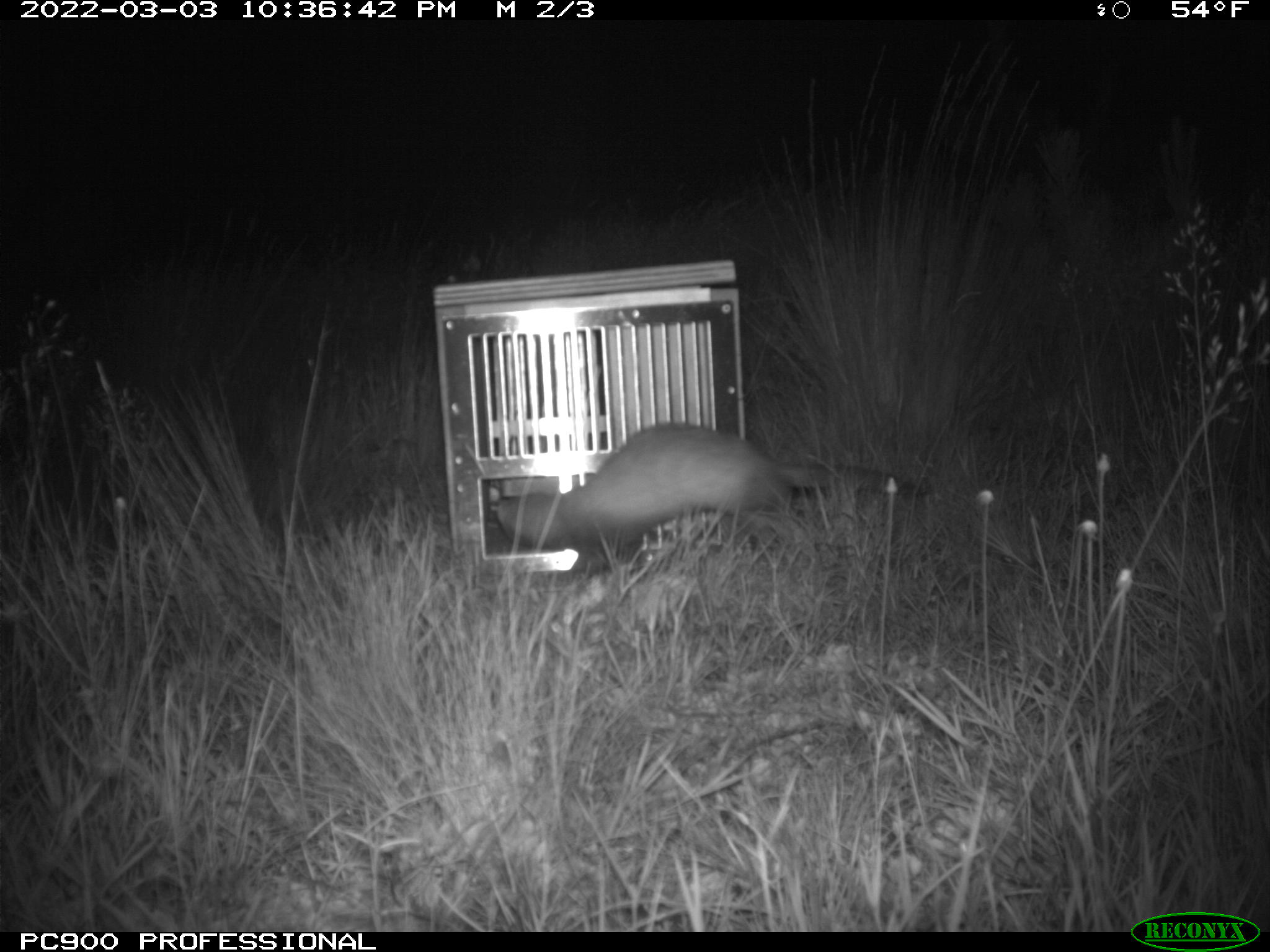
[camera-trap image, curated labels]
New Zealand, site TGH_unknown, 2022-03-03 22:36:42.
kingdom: Animalia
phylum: Chordata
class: Mammalia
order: Carnivora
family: Mustelidae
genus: Mustela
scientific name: Mustela furo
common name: ferret